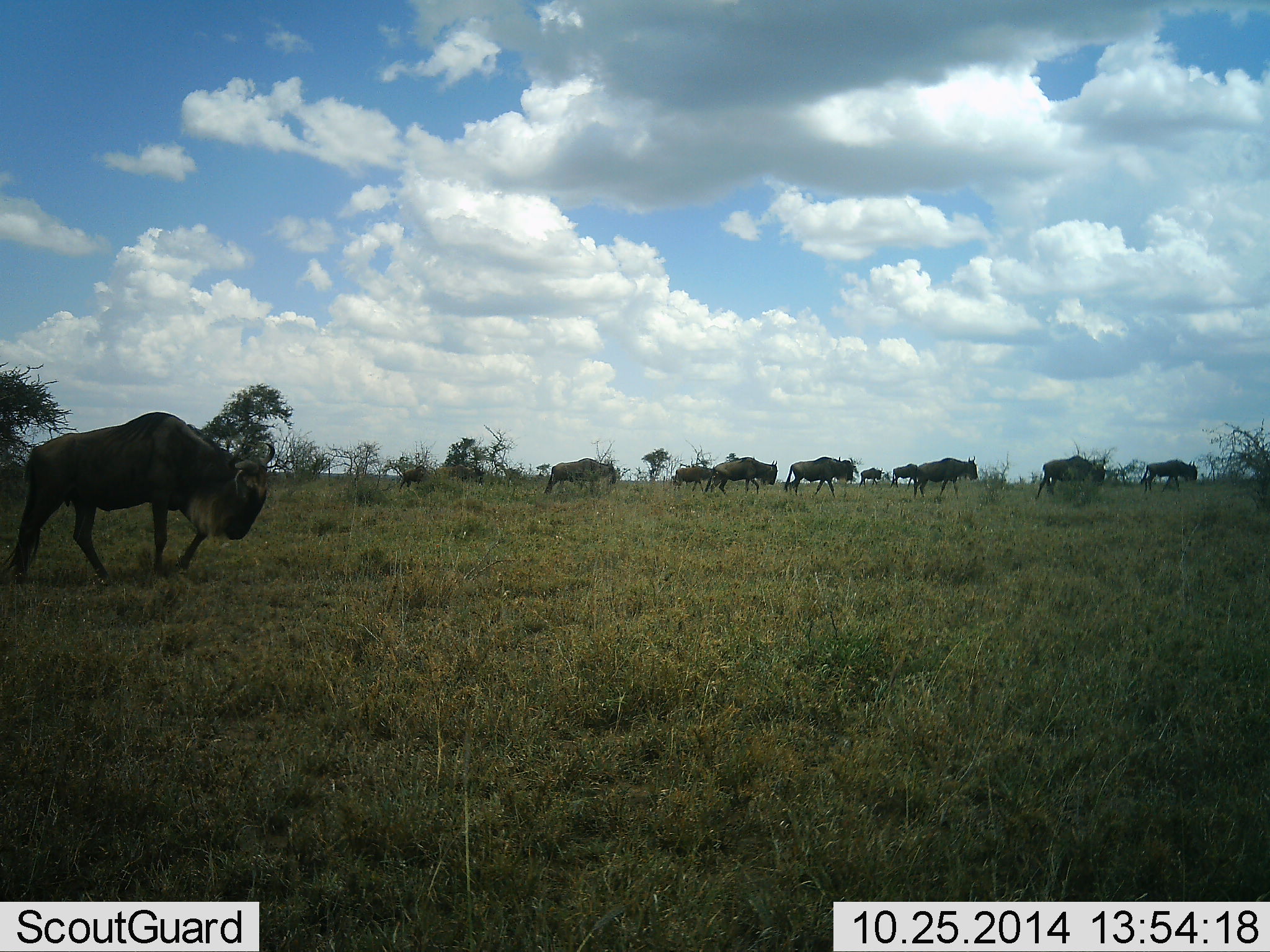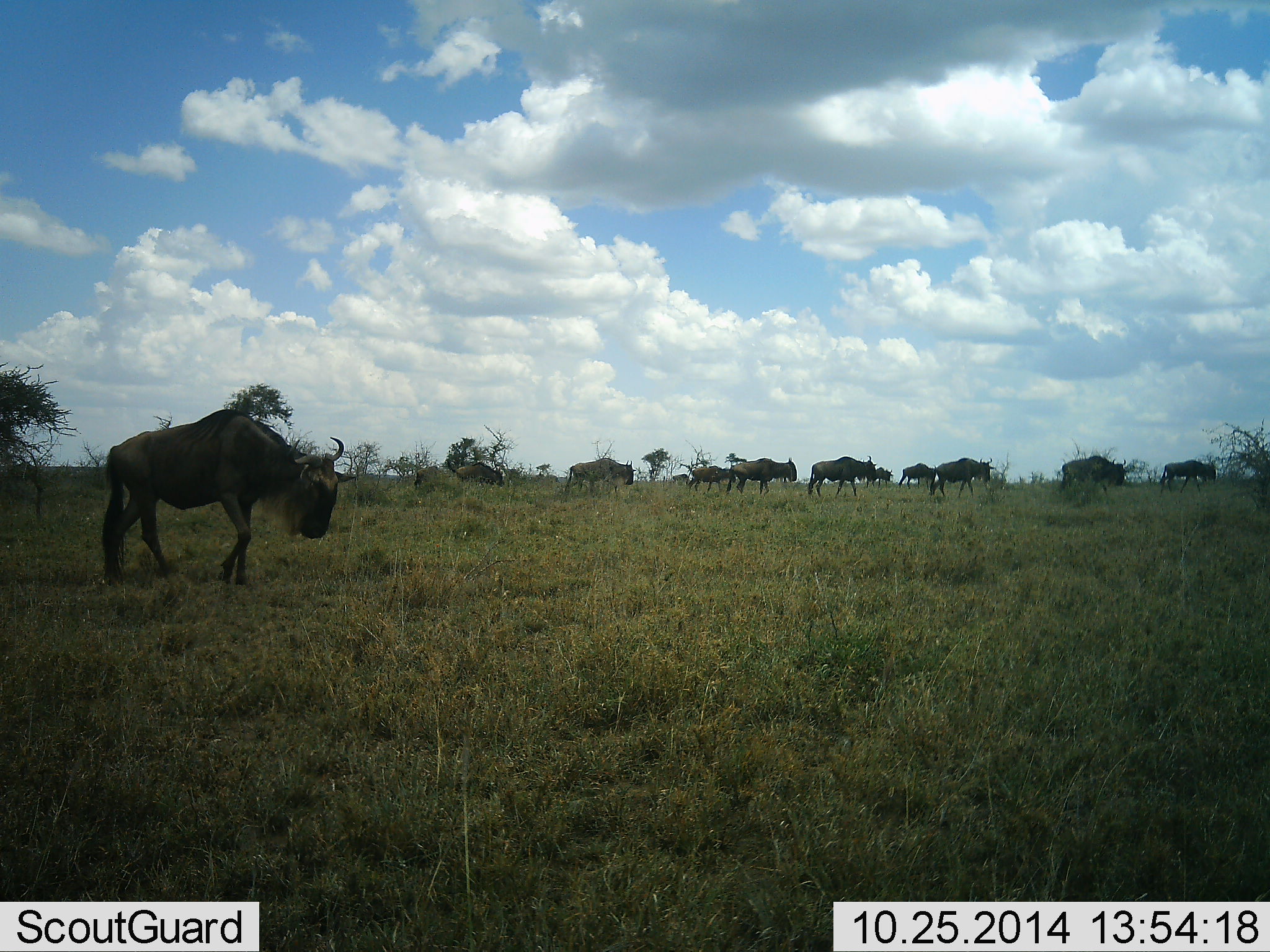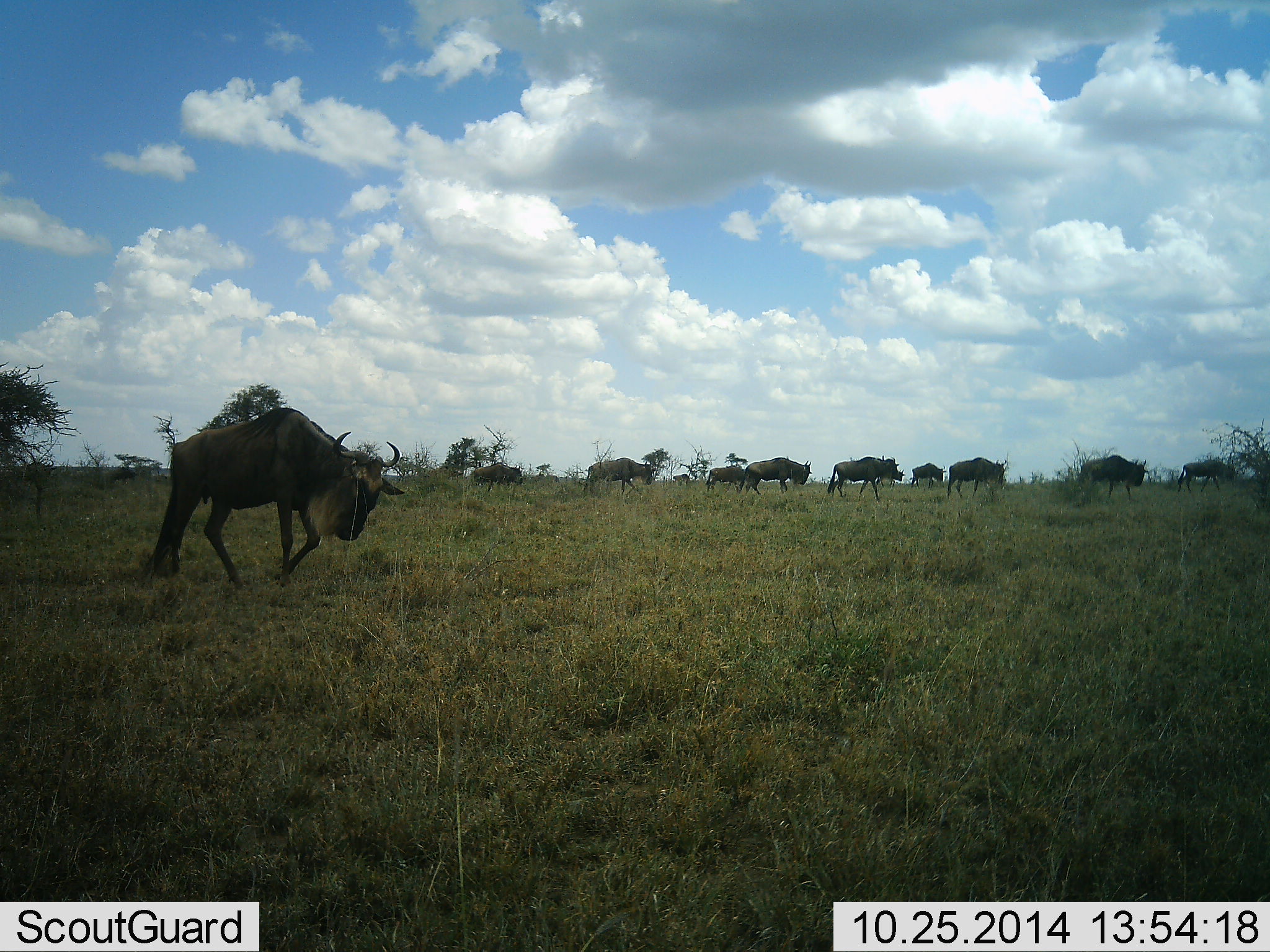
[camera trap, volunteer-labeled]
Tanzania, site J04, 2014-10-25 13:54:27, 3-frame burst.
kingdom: Animalia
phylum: Chordata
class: Mammalia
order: Artiodactyla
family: Bovidae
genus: Connochaetes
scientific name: Connochaetes taurinus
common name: blue wildebeest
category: wildebeest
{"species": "wildebeest (blue wildebeest) (Connochaetes taurinus)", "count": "11-50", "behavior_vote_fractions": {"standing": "10%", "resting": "0%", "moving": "90%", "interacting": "0%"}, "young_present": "0%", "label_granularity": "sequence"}